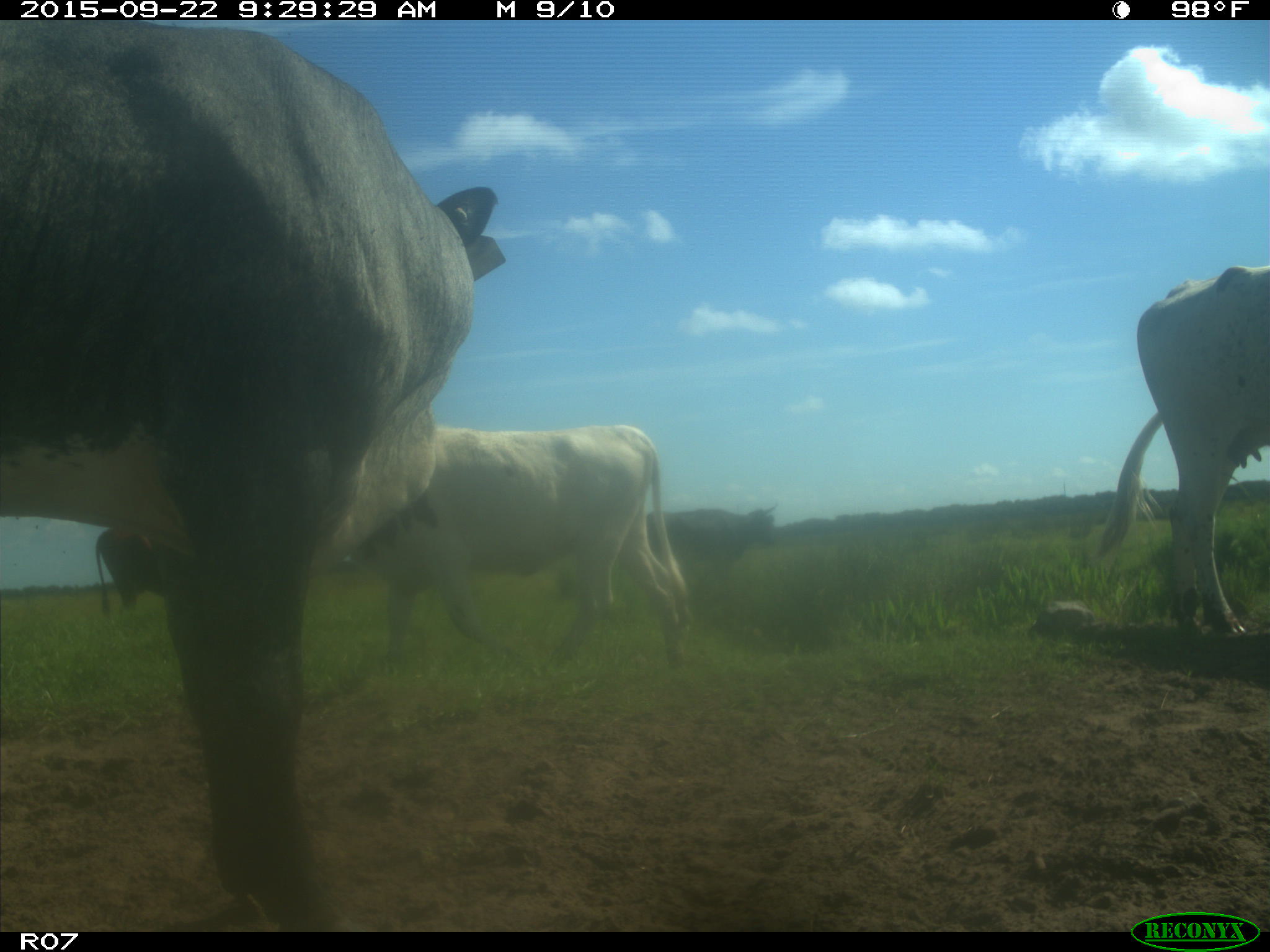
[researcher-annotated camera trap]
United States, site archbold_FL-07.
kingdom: Animalia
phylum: Chordata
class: Mammalia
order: Artiodactyla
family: Bovidae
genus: Bos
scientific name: Bos taurus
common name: domestic cow